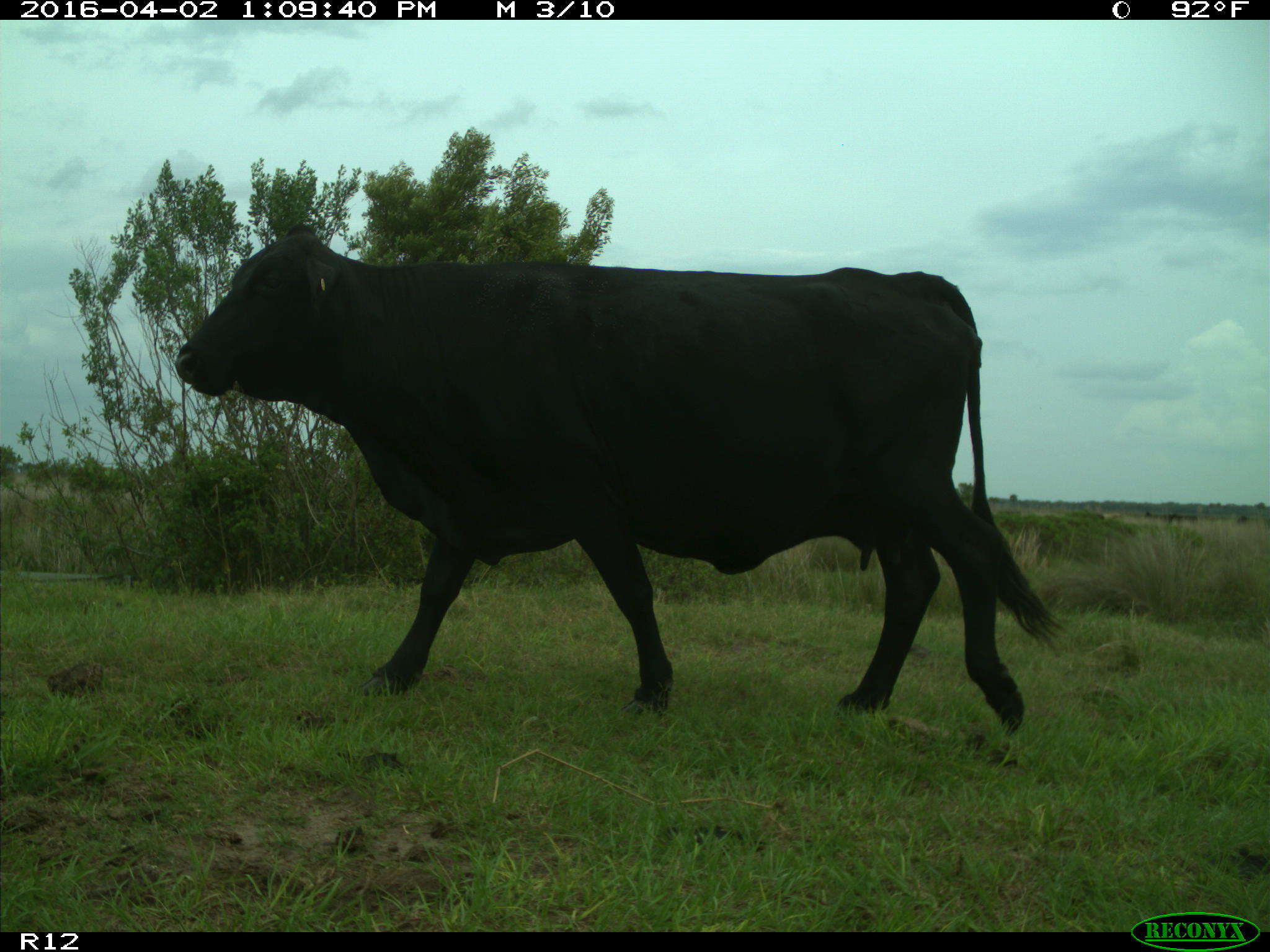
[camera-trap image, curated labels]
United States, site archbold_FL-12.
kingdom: Animalia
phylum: Chordata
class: Mammalia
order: Artiodactyla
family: Bovidae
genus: Bos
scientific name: Bos taurus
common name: domestic cow